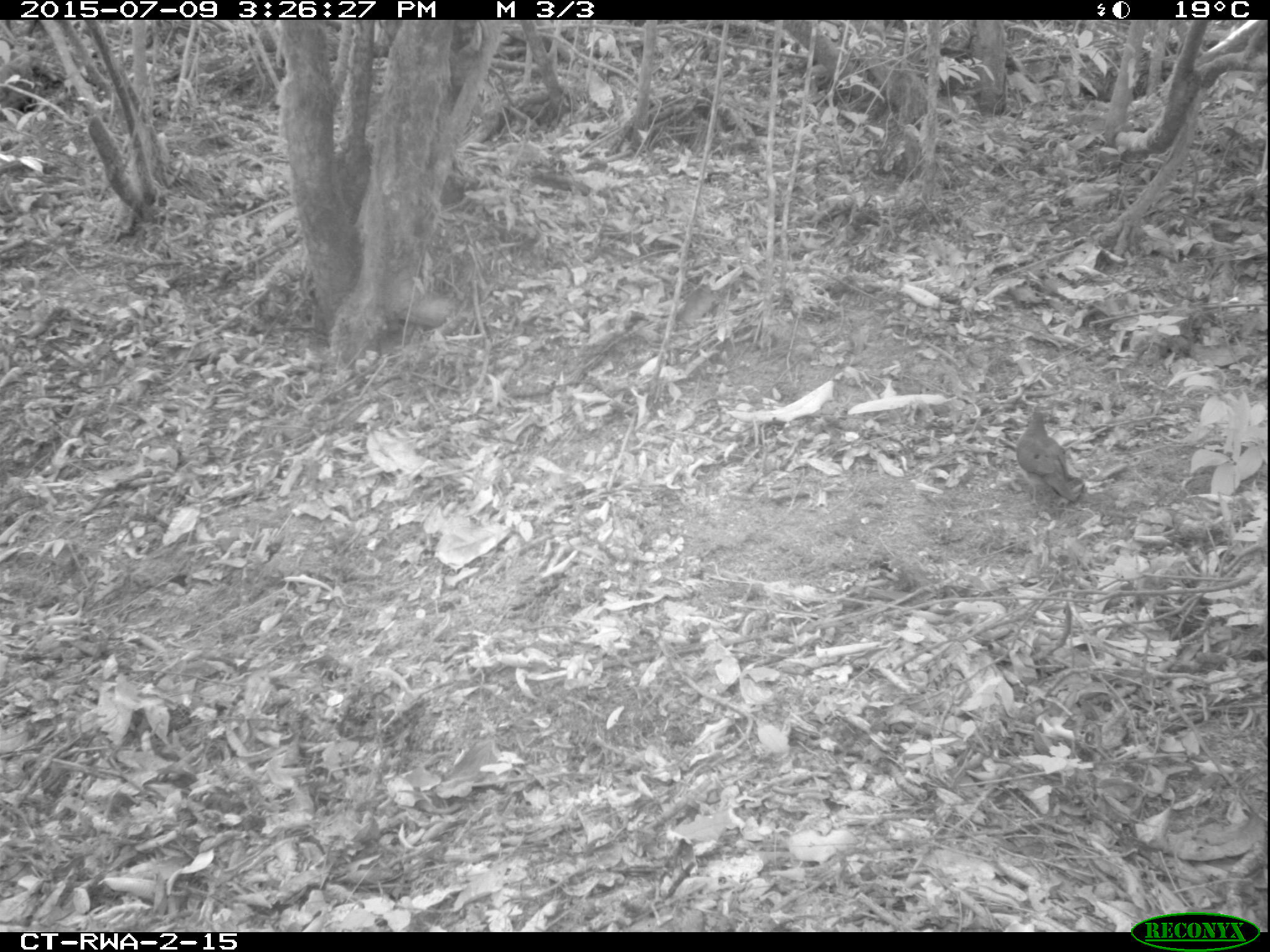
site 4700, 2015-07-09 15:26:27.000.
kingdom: Animalia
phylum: Chordata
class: Aves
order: Columbiformes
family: Columbidae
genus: Turtur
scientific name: Turtur tympanistria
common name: tambourine dove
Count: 1.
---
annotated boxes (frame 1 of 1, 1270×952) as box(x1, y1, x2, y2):
turtur tympanistria: box(1007, 409, 1088, 508)